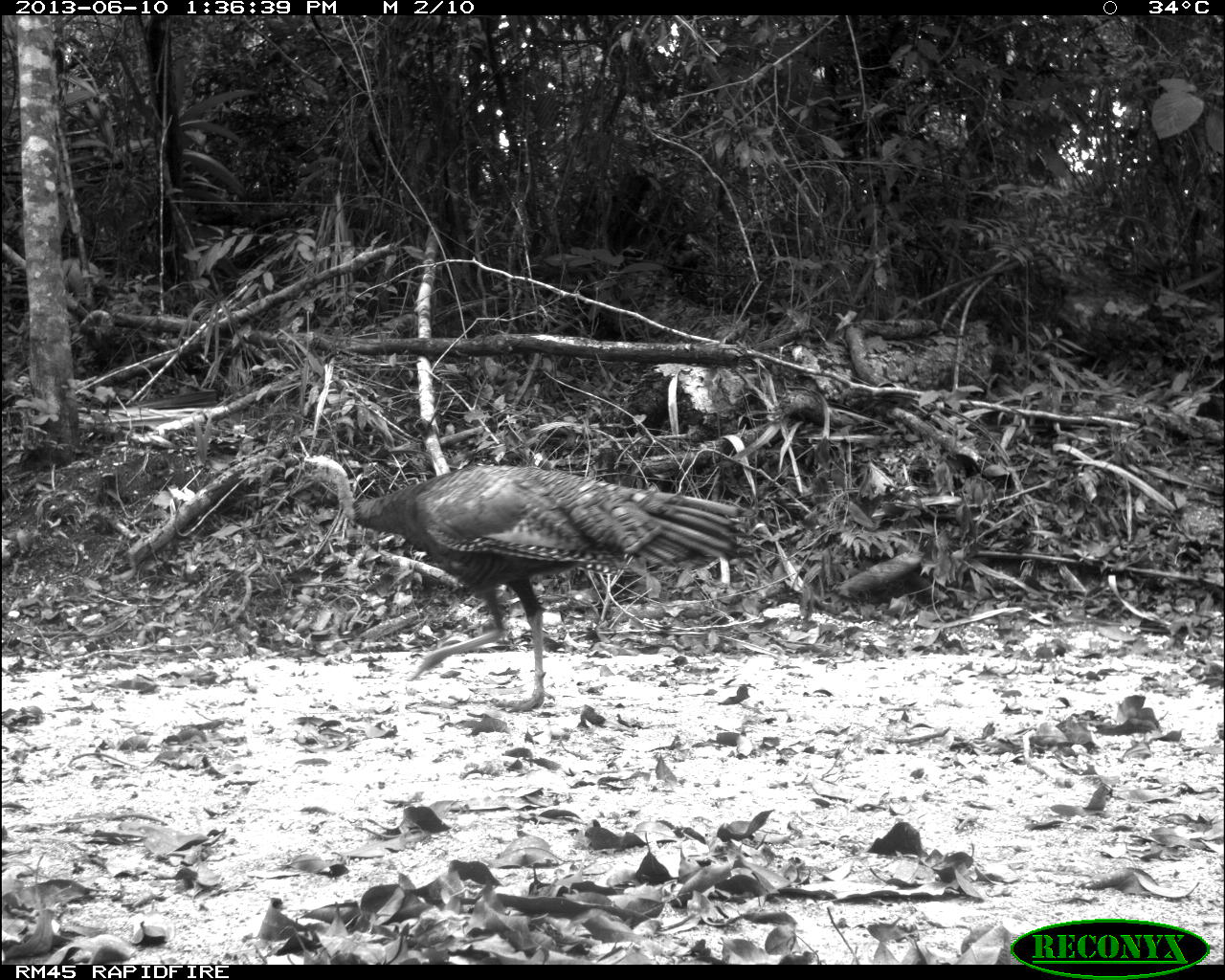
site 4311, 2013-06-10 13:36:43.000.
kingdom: Animalia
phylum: Chordata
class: Aves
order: Galliformes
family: Phasianidae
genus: Meleagris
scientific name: Meleagris ocellata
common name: ocellated turkey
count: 1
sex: male